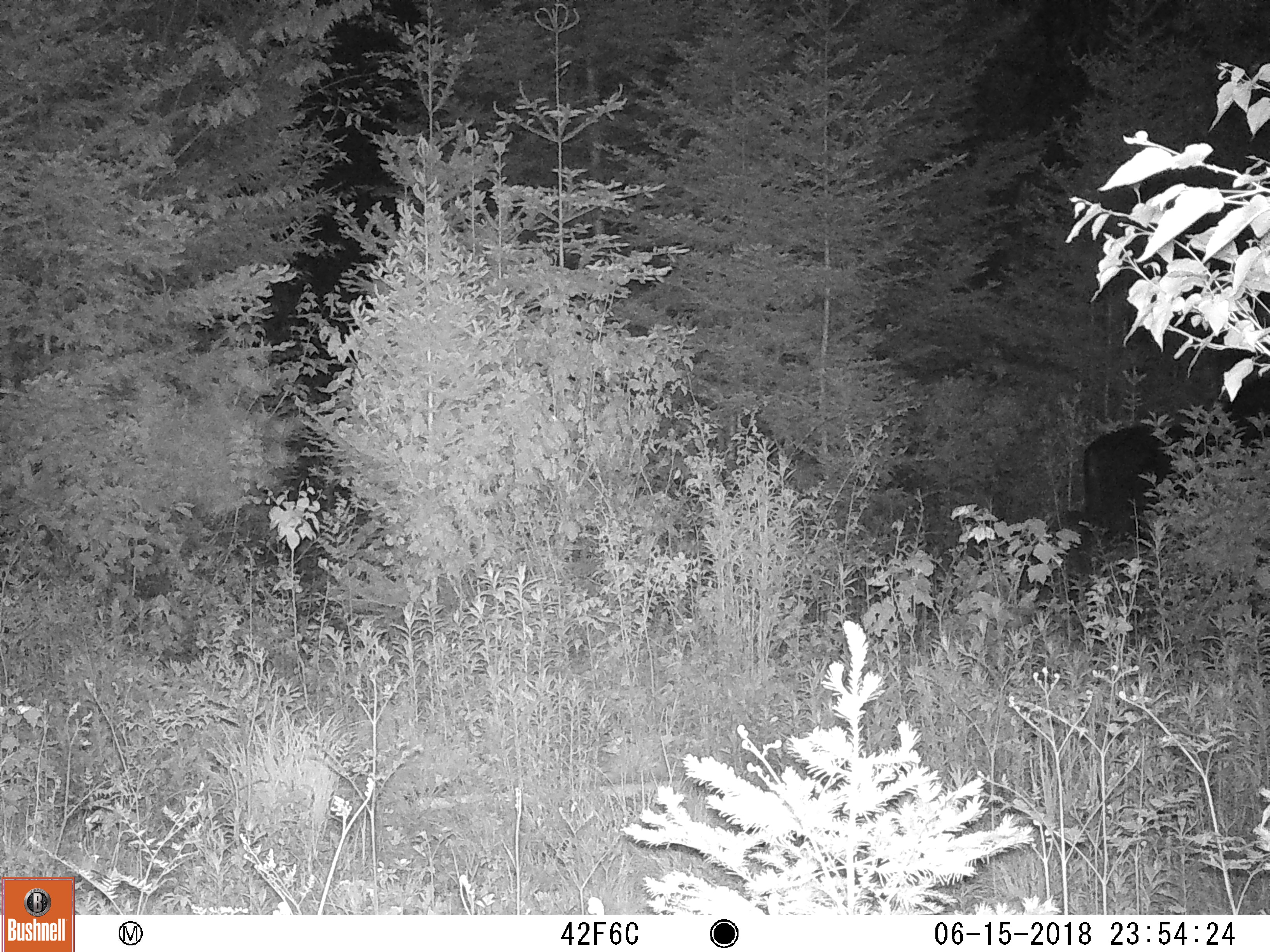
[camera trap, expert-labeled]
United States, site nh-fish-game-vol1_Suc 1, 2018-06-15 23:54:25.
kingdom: Animalia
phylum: Chordata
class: Mammalia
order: Artiodactyla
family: Cervidae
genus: Alces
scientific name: Alces alces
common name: moose